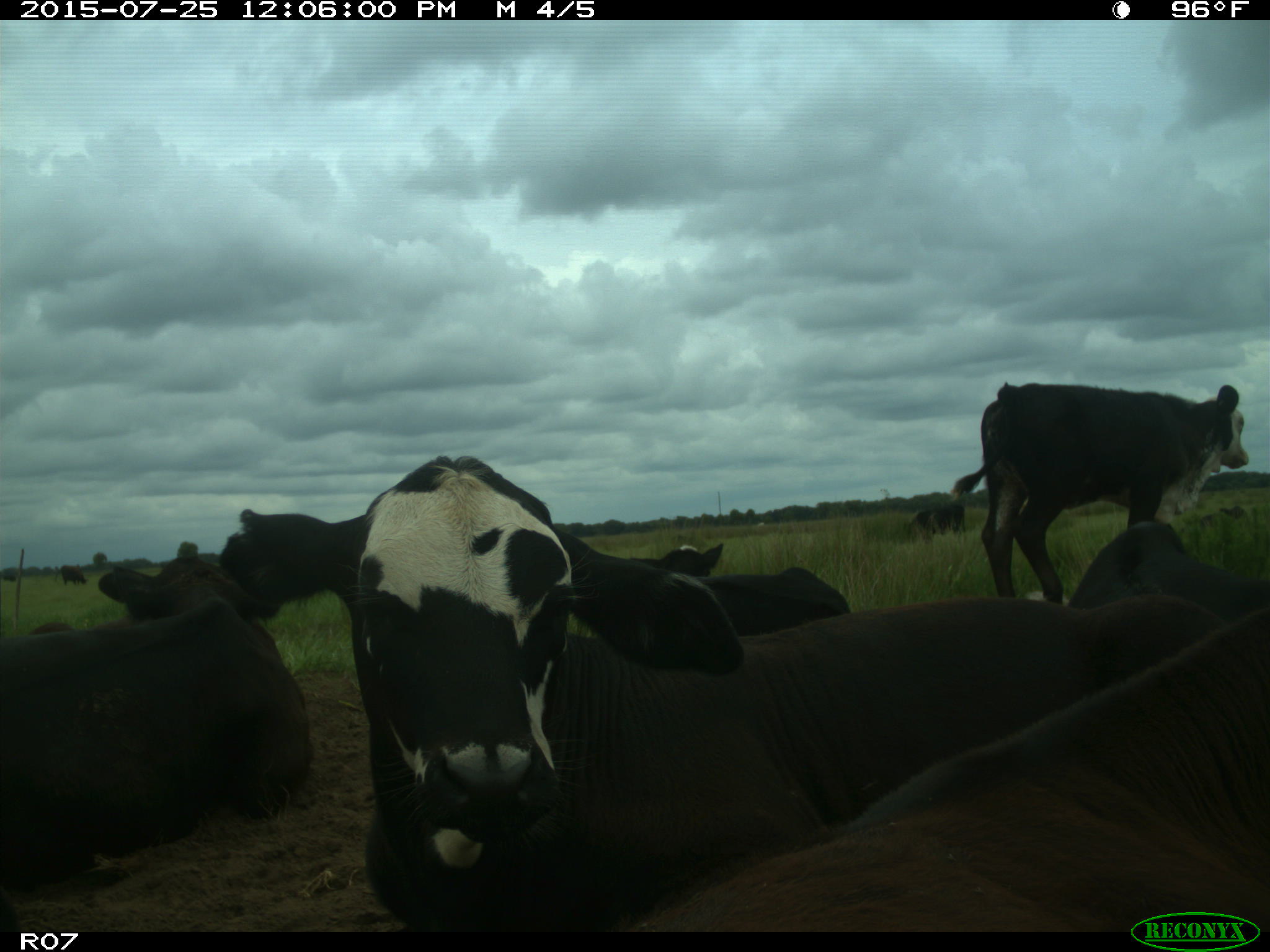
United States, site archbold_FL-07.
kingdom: Animalia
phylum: Chordata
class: Mammalia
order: Artiodactyla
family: Bovidae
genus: Bos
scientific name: Bos taurus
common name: domestic cow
Bos taurus (domestic cow).